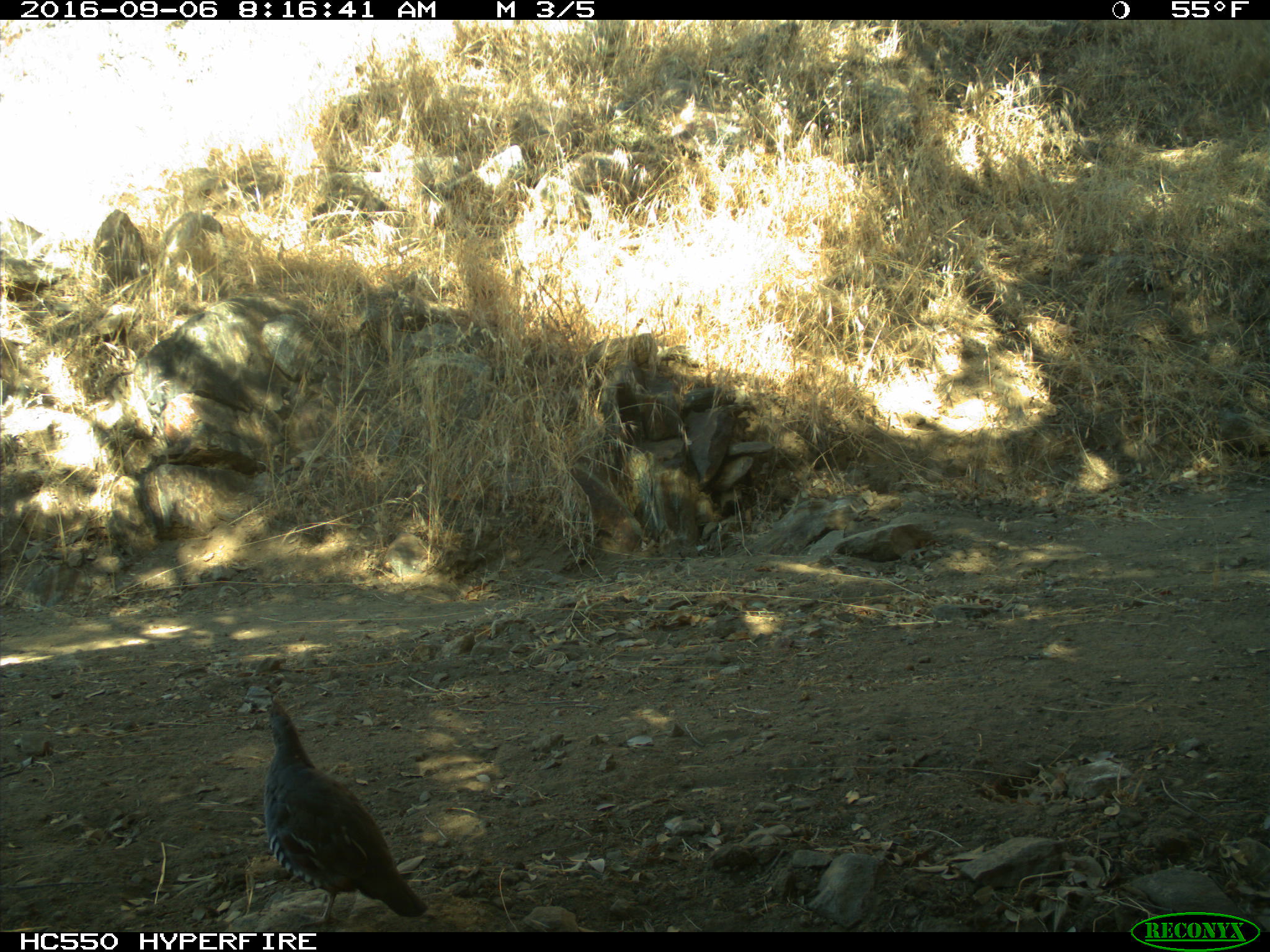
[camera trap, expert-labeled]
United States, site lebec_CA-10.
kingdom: Animalia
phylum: Chordata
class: Aves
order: Galliformes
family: Odontophoridae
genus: Callipepla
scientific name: Callipepla californica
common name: california quail